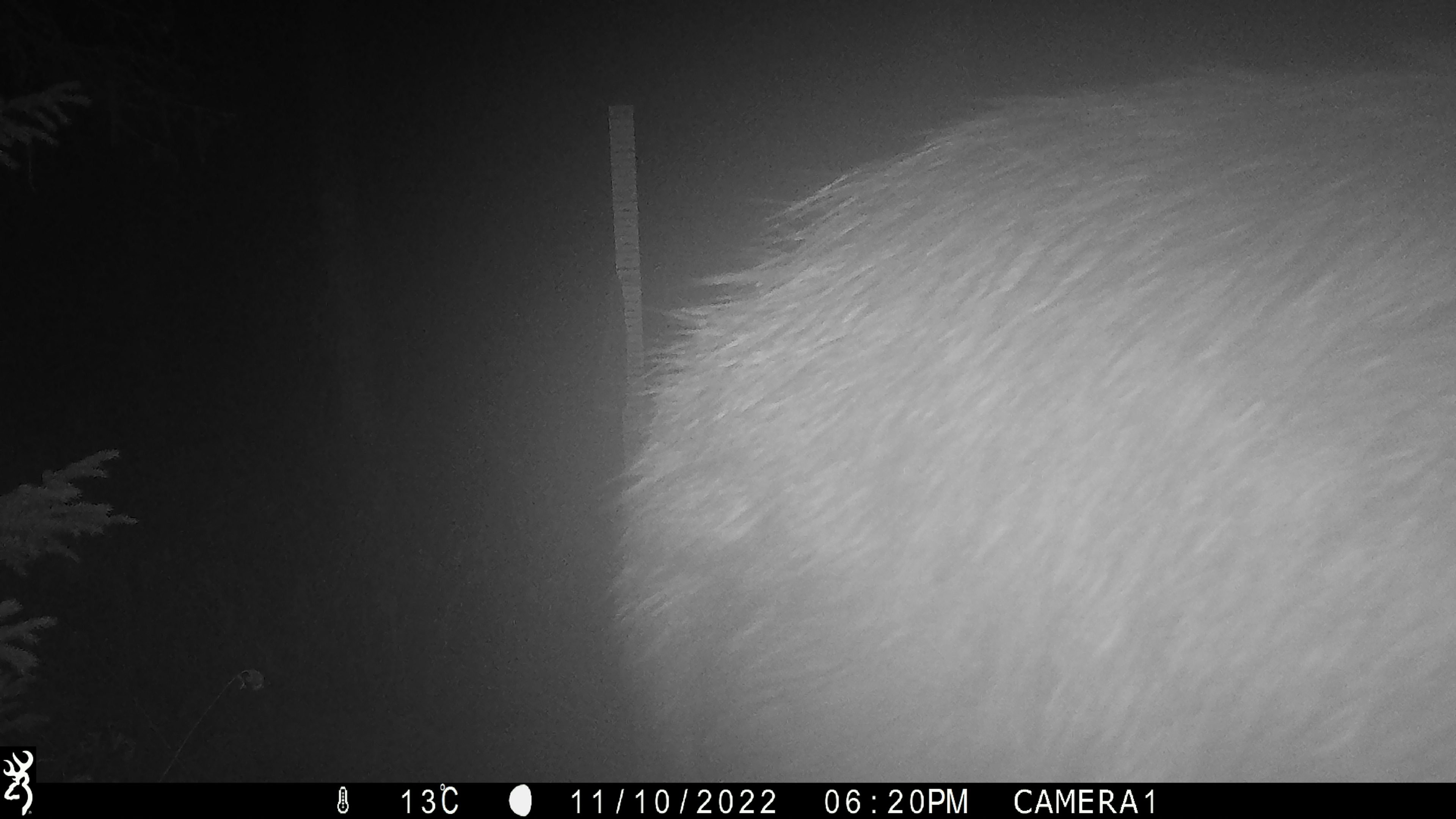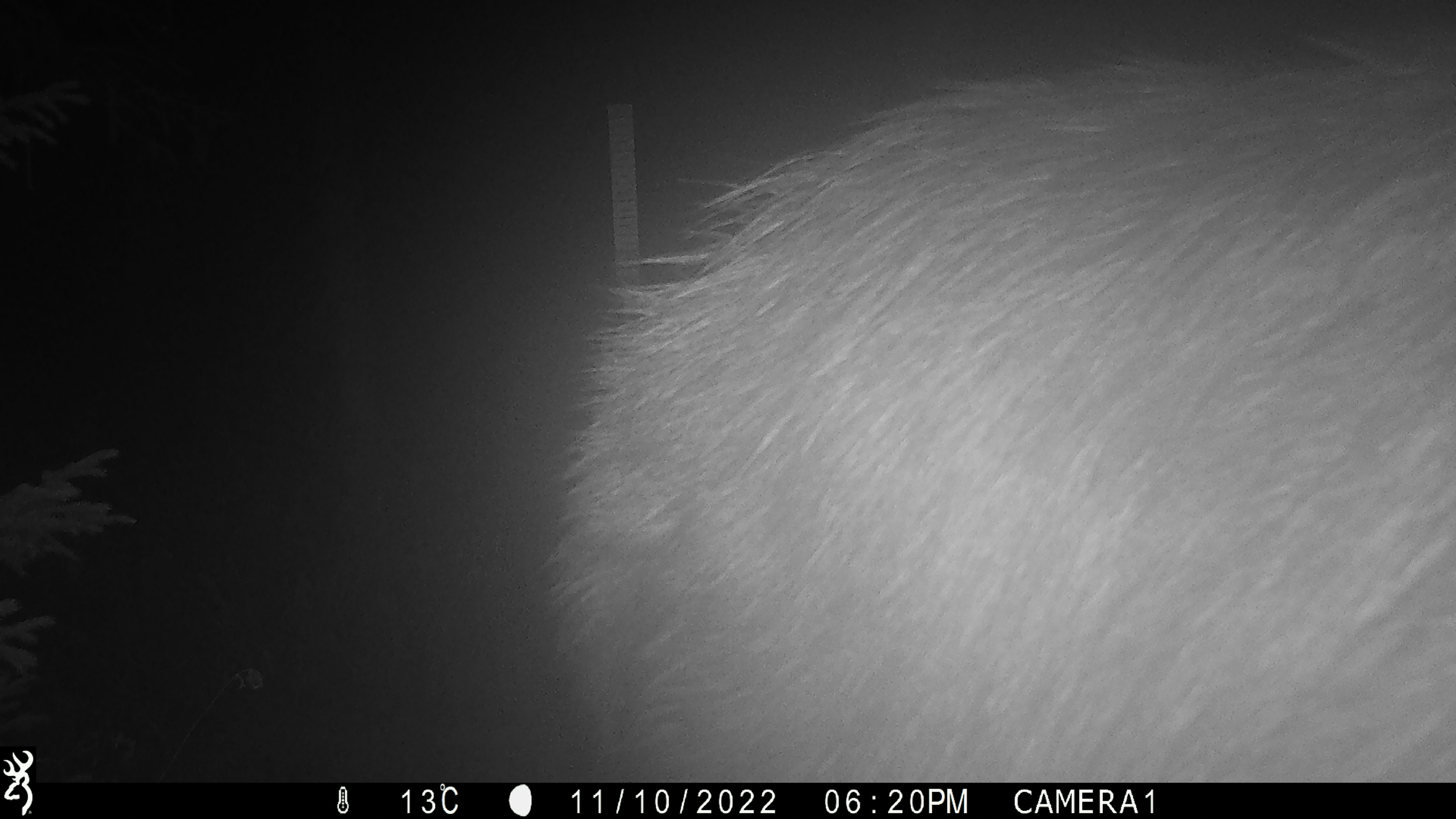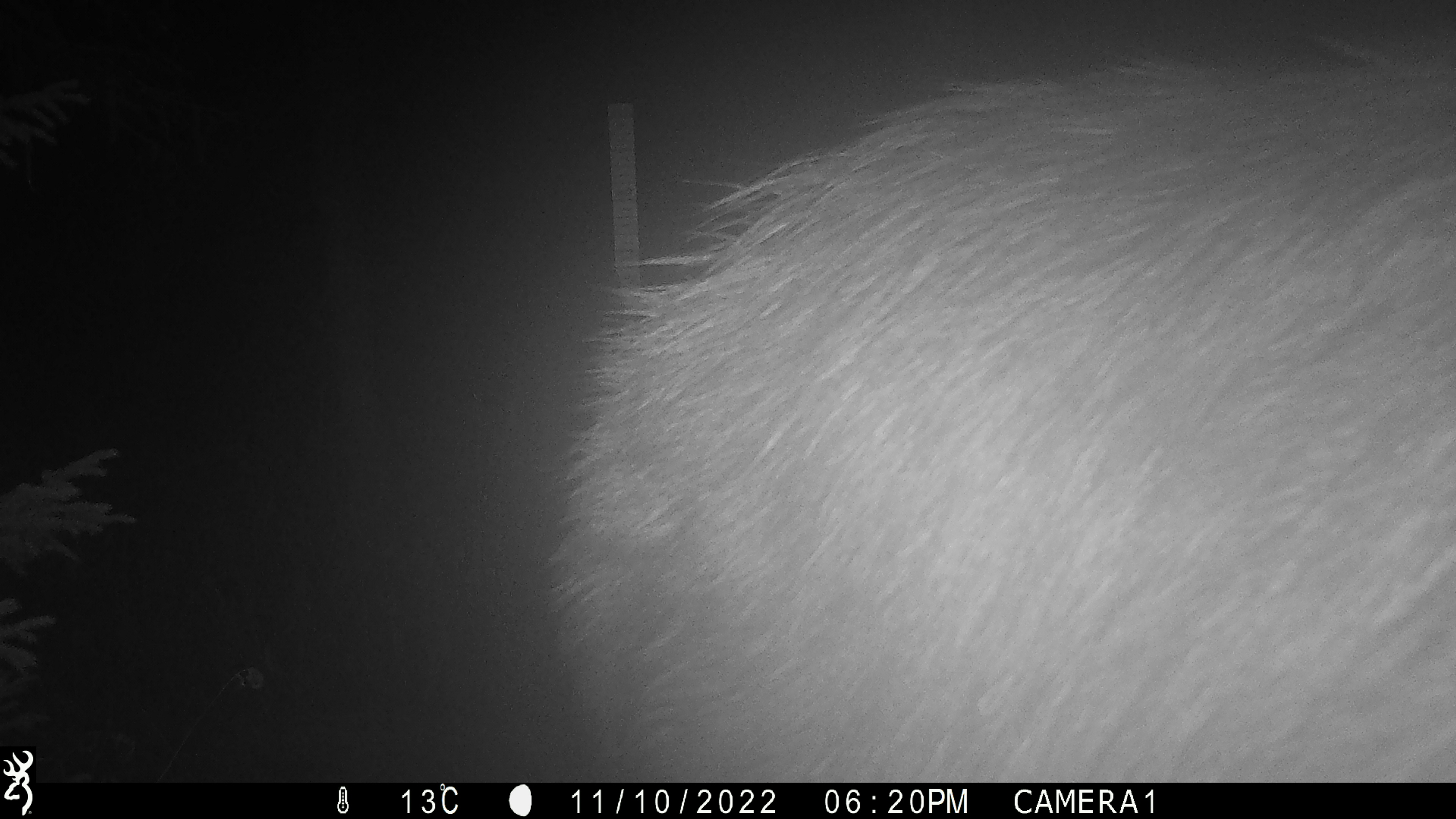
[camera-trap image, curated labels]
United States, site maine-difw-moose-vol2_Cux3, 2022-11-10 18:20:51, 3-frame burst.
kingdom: Animalia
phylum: Chordata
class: Mammalia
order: Artiodactyla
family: Cervidae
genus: Alces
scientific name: Alces alces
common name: moose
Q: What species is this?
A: Moose (Alces alces).